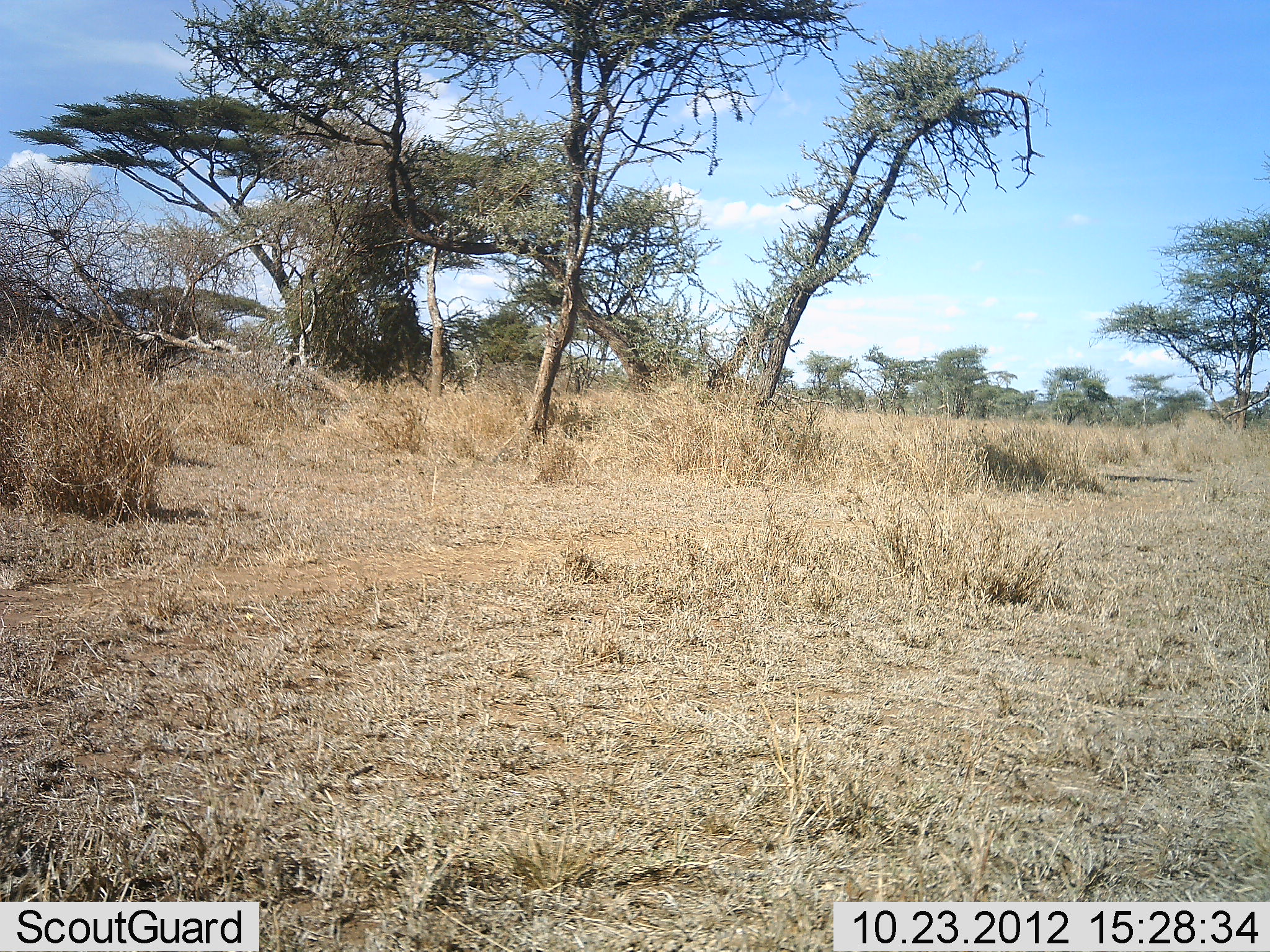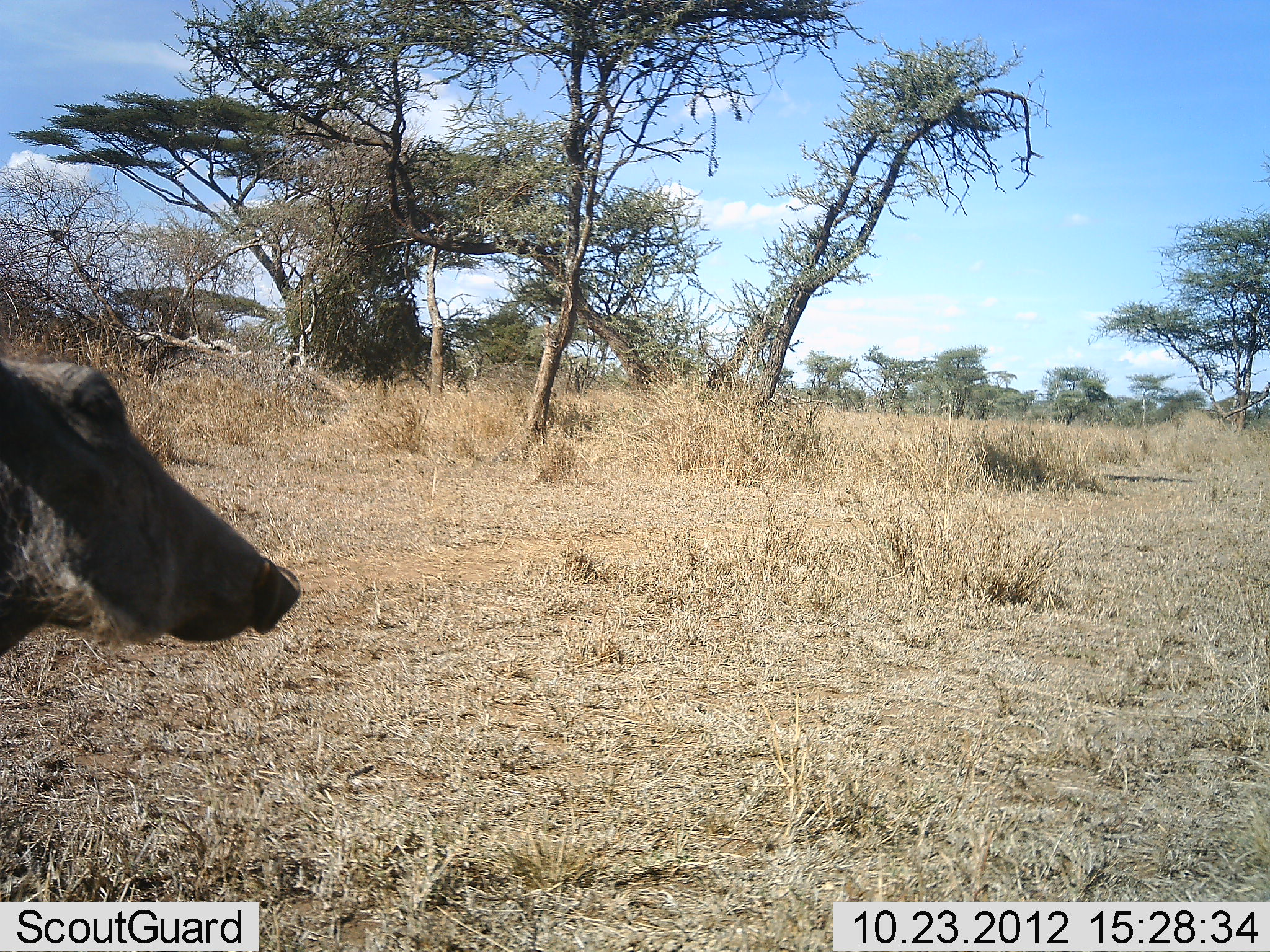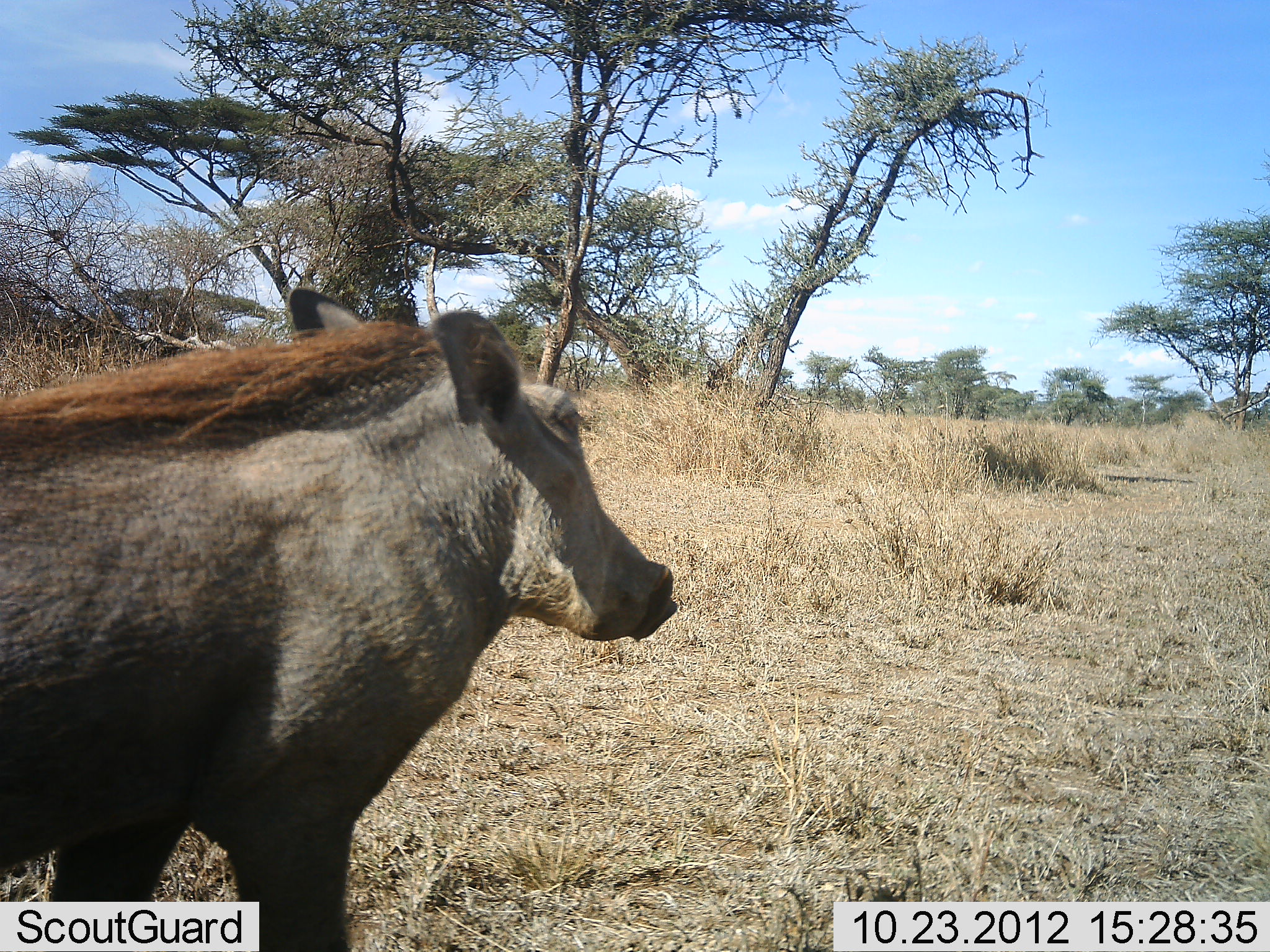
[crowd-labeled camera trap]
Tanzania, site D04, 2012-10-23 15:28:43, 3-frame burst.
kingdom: Animalia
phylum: Chordata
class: Mammalia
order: Artiodactyla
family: Suidae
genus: Phacochoerus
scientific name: Phacochoerus africanus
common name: warthog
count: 1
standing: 0%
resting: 0%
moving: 100%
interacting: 0%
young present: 0%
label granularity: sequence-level